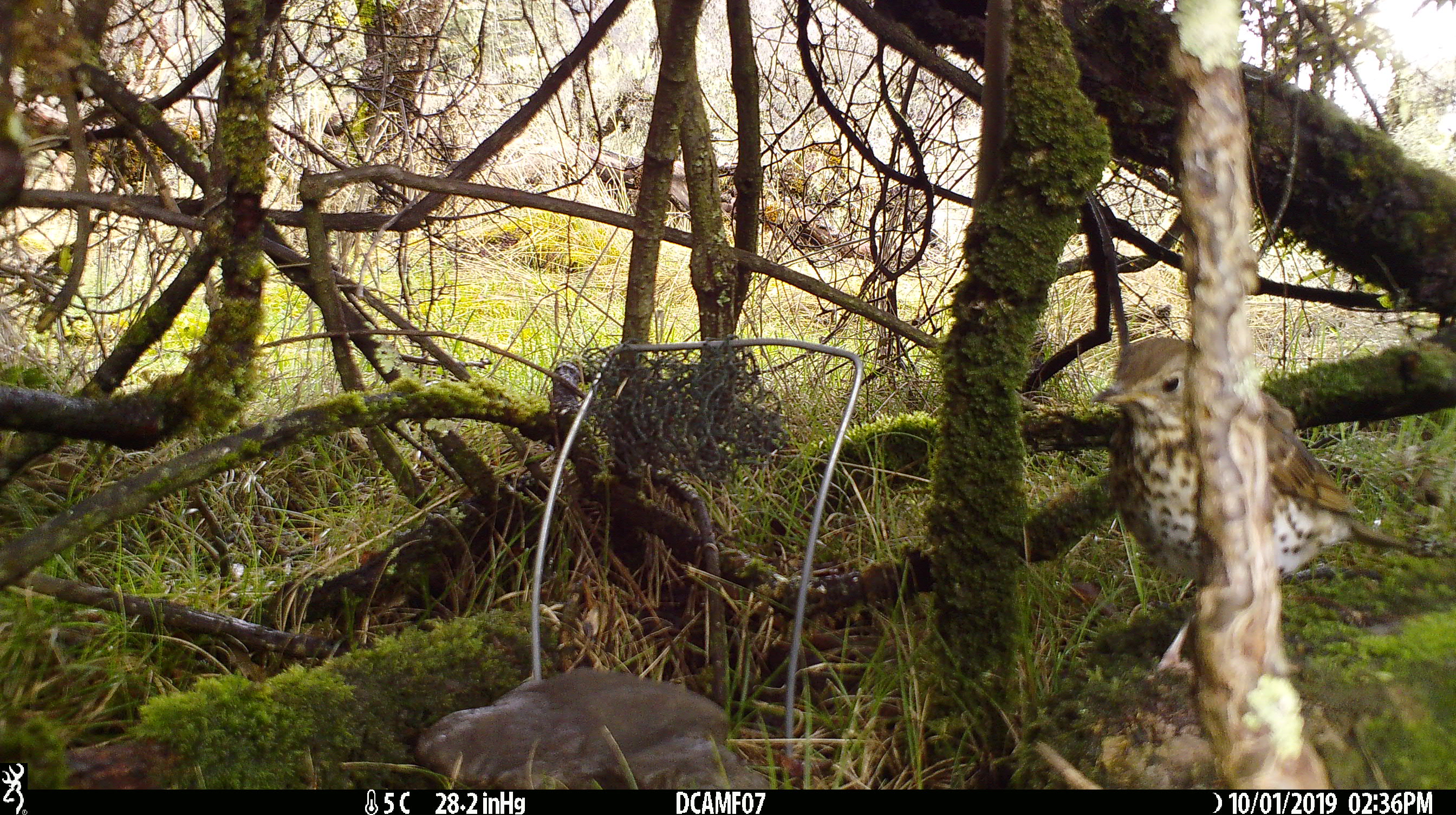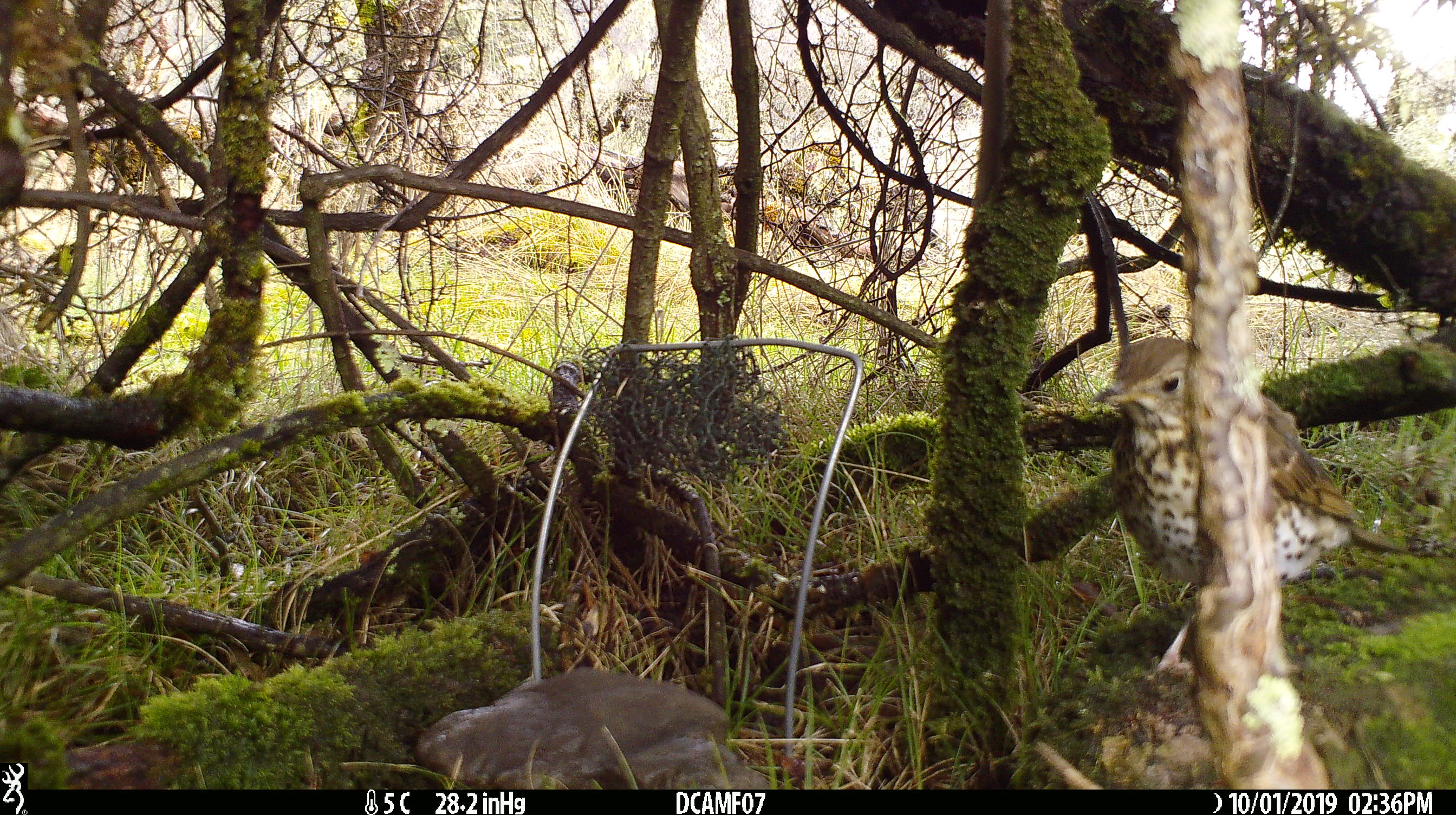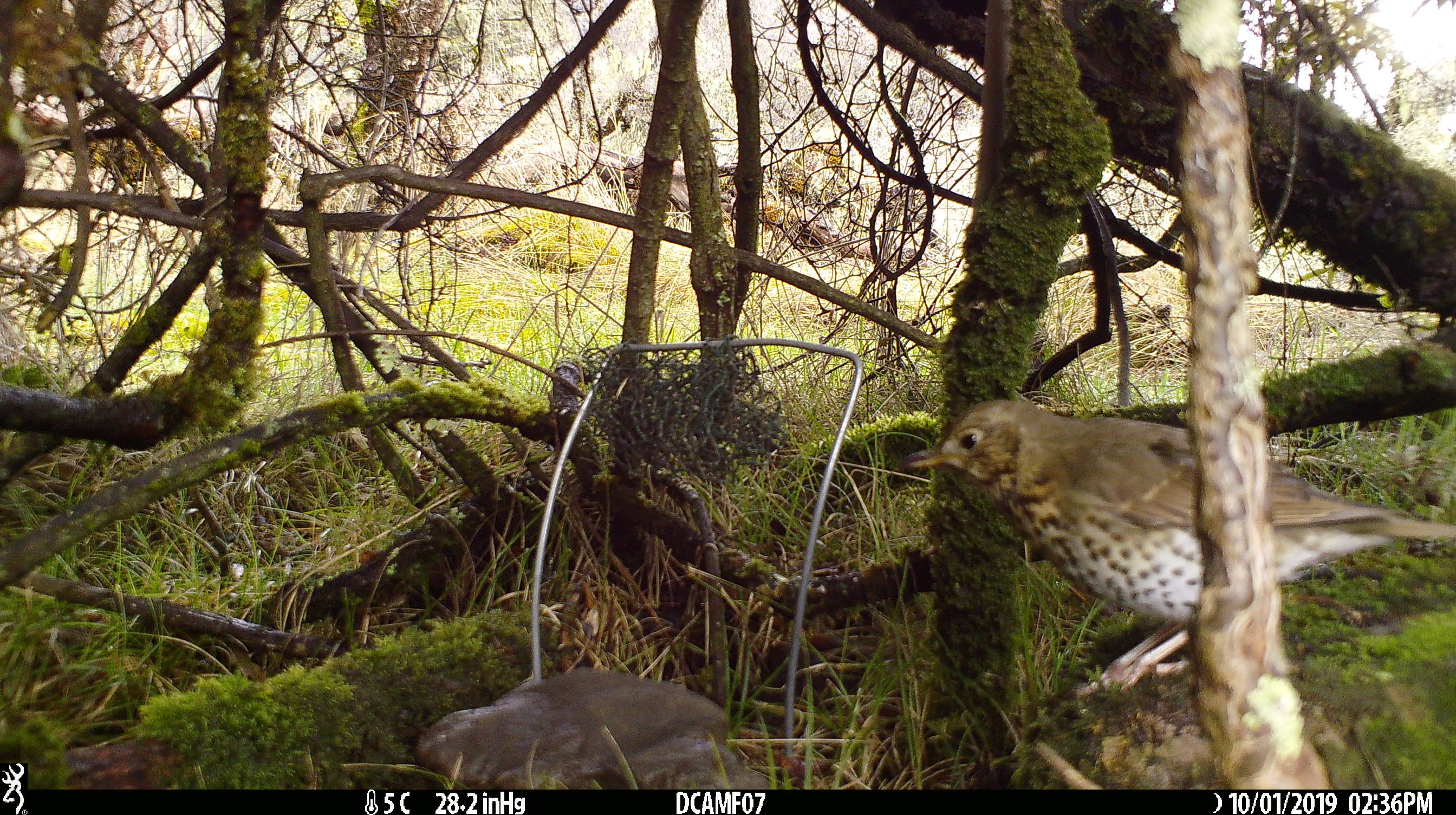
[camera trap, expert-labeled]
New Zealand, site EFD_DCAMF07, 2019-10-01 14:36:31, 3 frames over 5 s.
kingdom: Animalia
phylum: Chordata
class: Aves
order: Passeriformes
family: Turdidae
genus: Turdus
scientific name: Turdus philomelos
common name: song thrush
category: thrush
Thrush (song thrush) (Turdus philomelos).